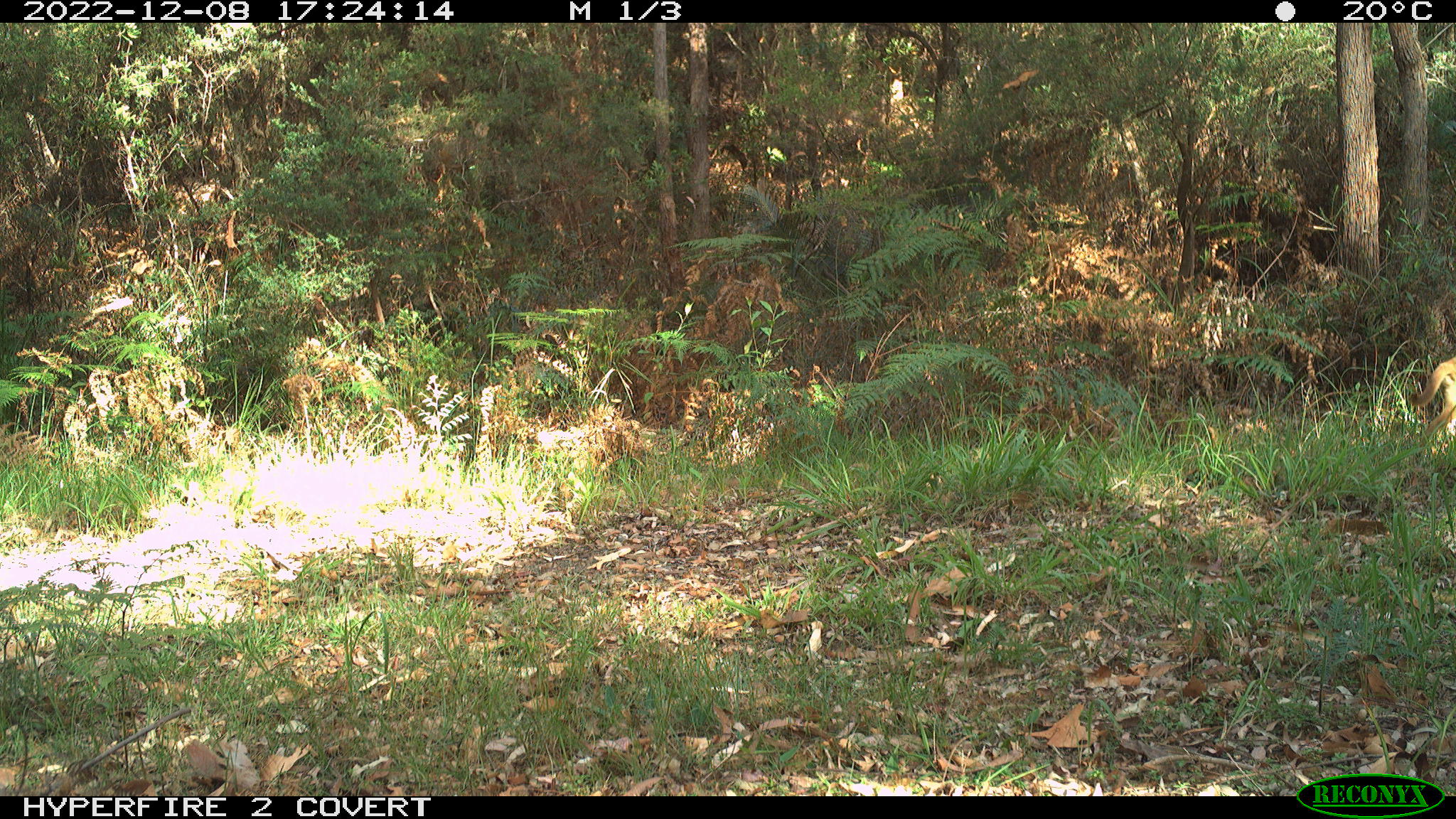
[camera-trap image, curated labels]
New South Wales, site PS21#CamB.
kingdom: Animalia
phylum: Chordata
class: Mammalia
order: Carnivora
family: Canidae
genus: Canis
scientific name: Canis familiaris dingo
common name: dingo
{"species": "dingo (Canis familiaris dingo)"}